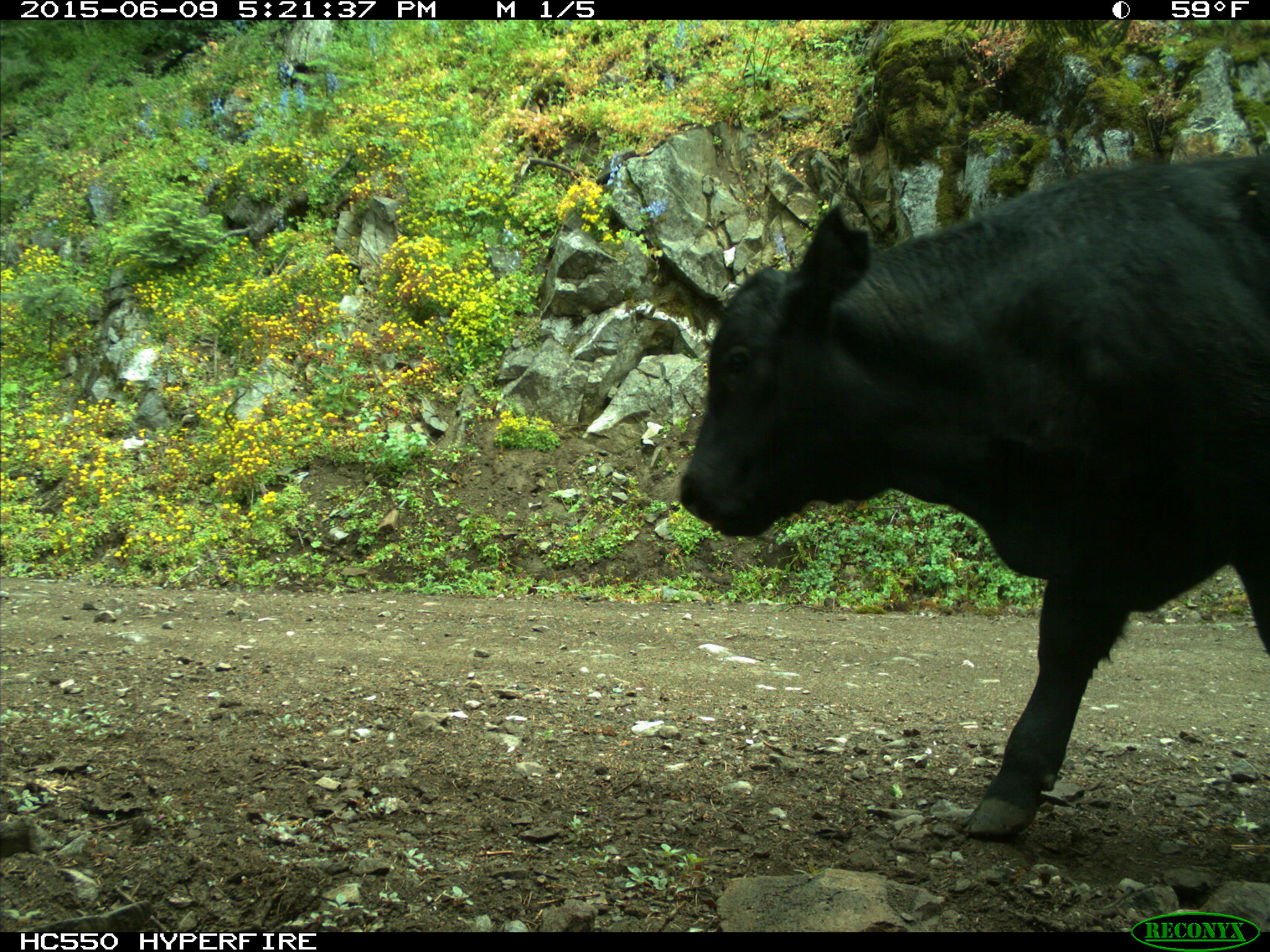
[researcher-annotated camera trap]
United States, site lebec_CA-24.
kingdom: Animalia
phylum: Chordata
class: Mammalia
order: Artiodactyla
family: Bovidae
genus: Bos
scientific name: Bos taurus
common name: domestic cow